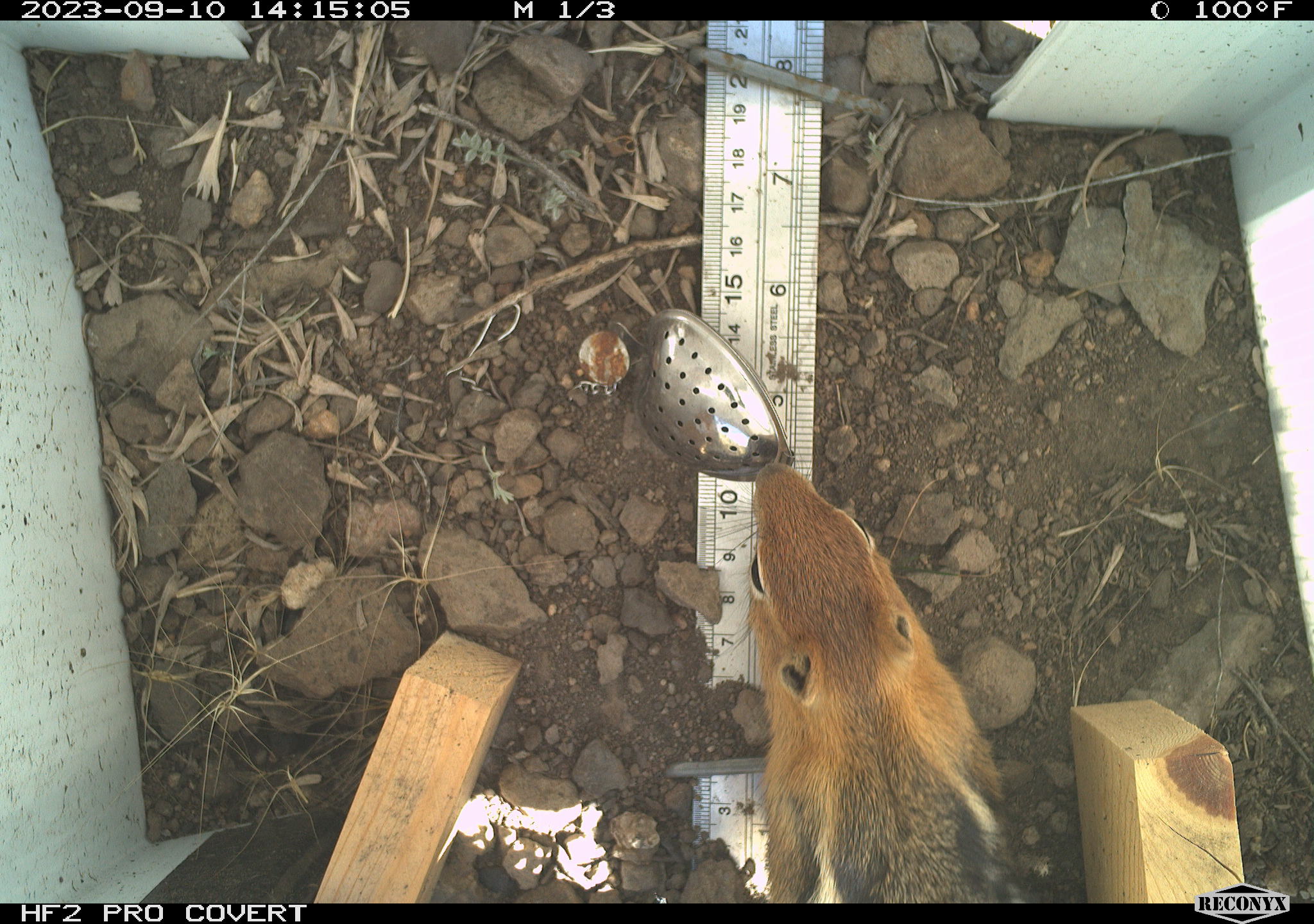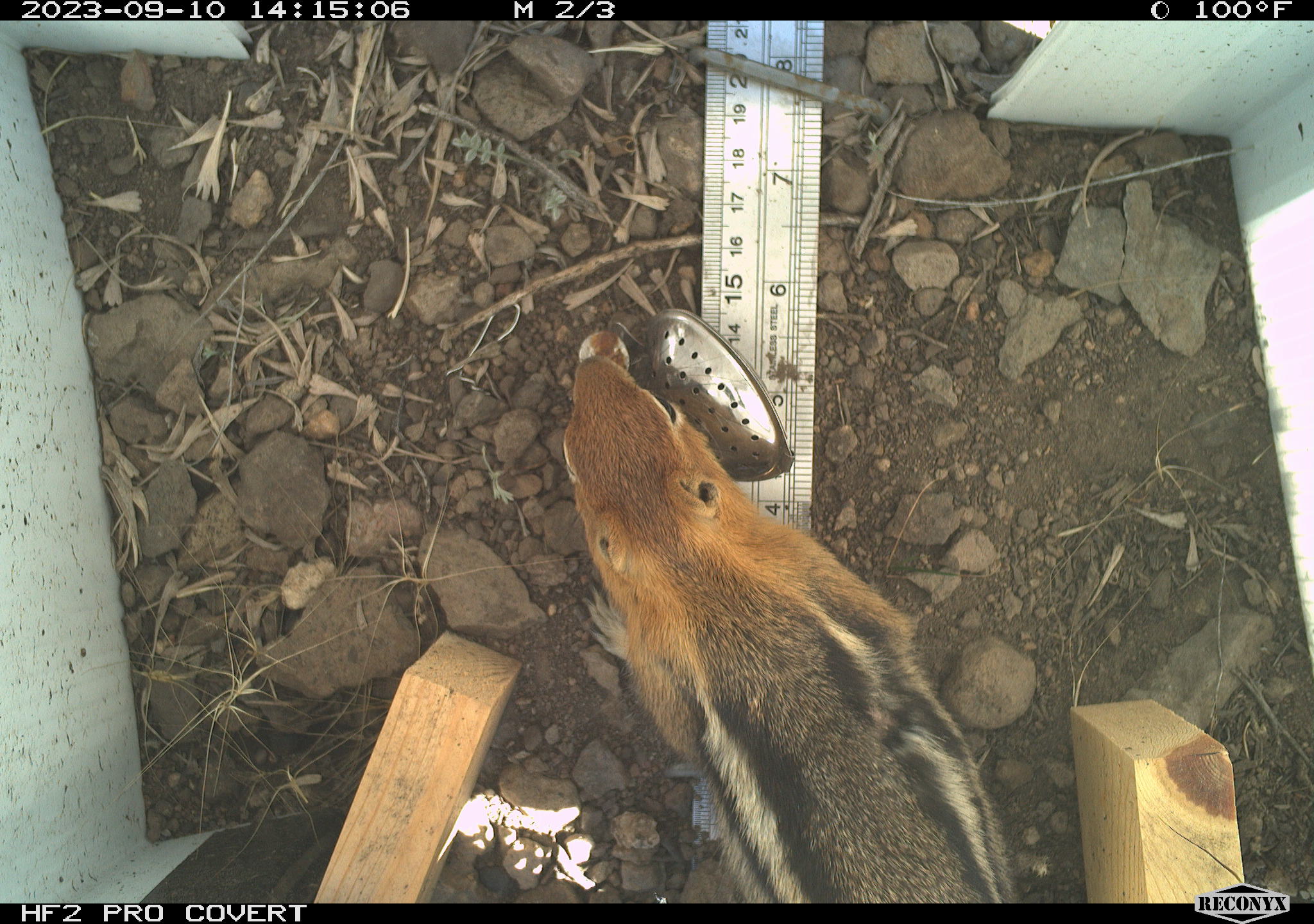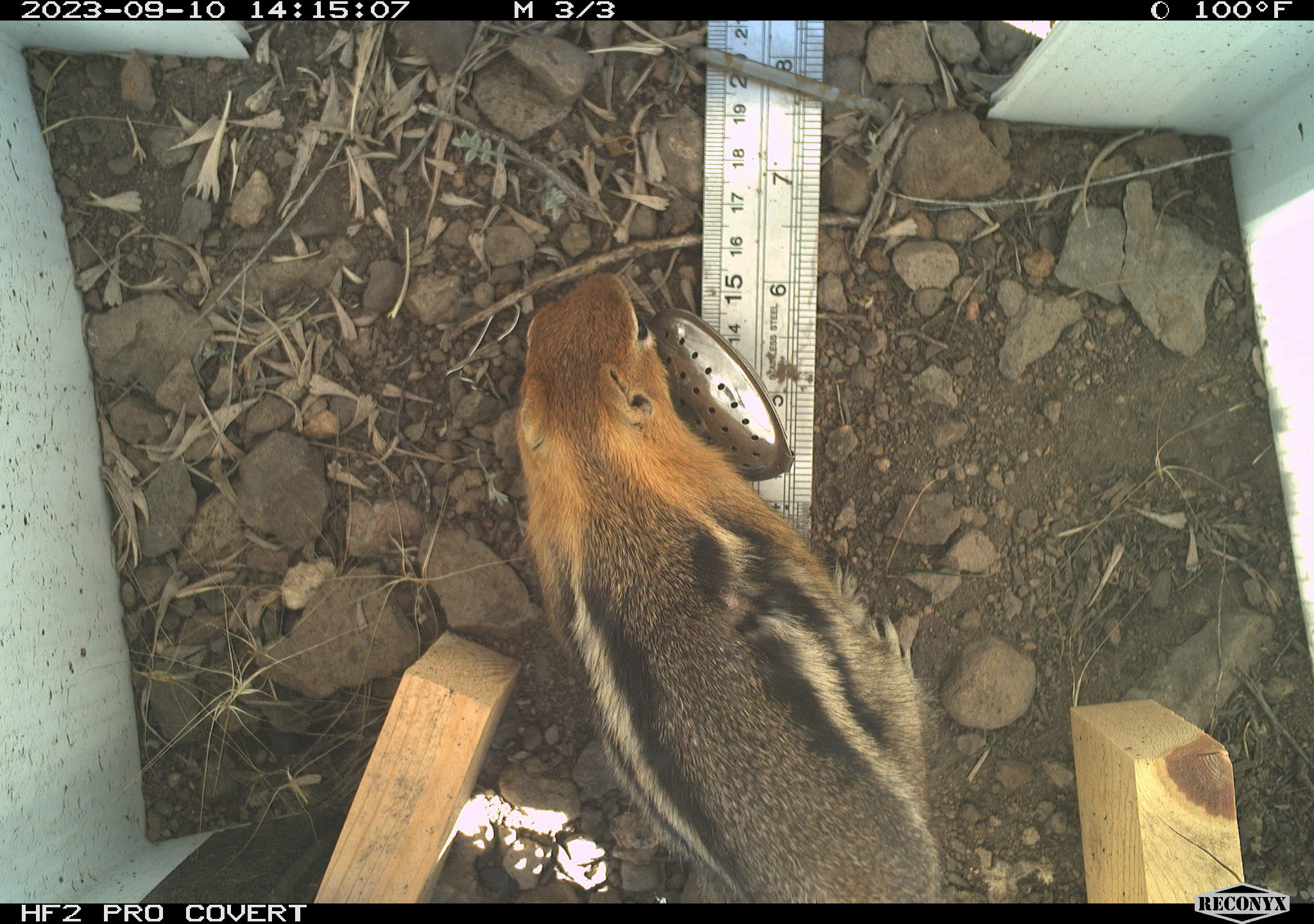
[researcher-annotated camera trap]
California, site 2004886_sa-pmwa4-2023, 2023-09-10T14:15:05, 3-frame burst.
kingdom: Animalia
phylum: Chordata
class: Mammalia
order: Rodentia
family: Sciuridae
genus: Callospermophilus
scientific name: Callospermophilus lateralis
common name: golden mantled ground squirrel